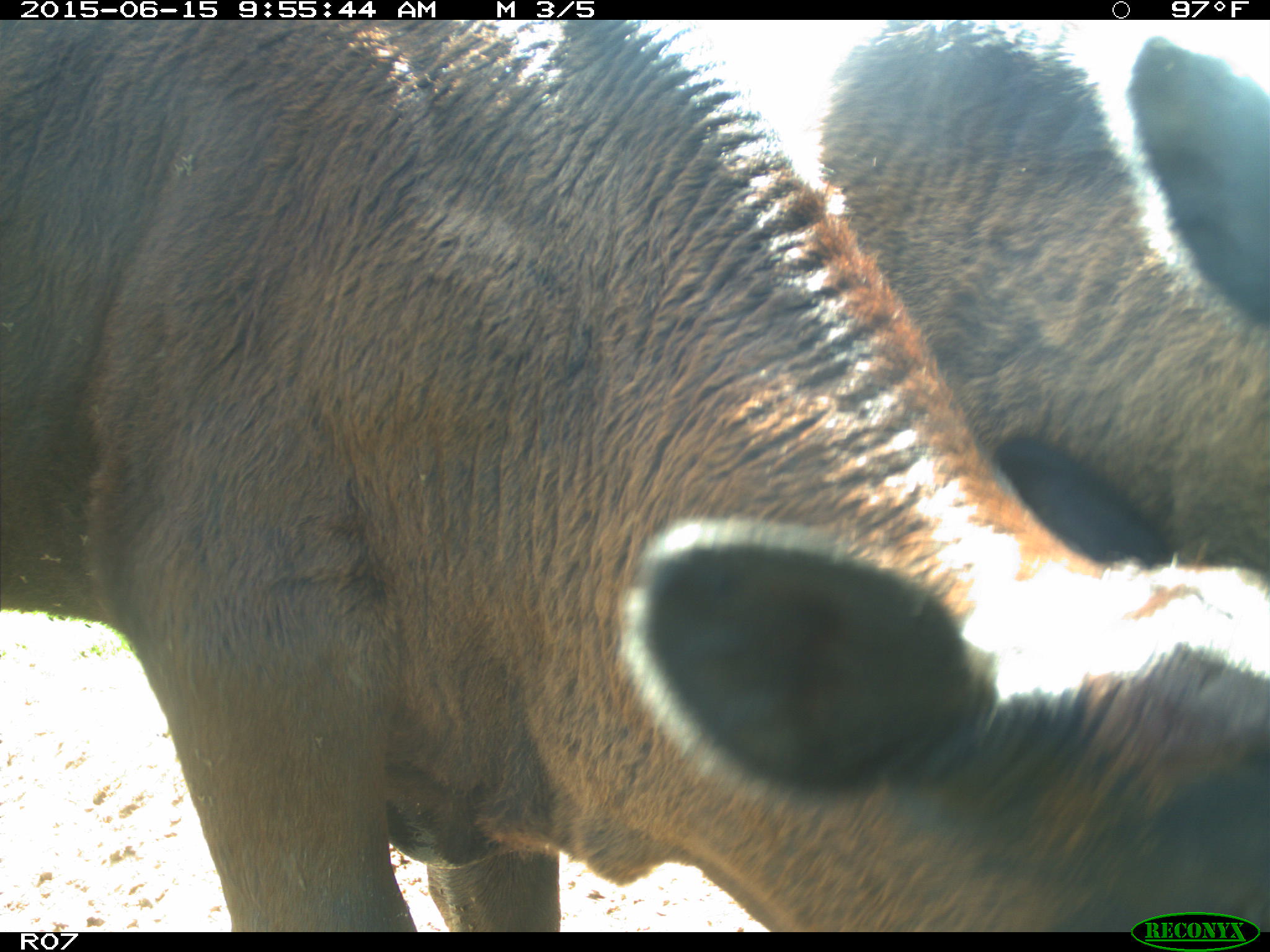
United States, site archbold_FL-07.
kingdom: Animalia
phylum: Chordata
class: Mammalia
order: Artiodactyla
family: Bovidae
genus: Bos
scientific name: Bos taurus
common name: domestic cow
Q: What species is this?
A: Bos taurus (domestic cow).